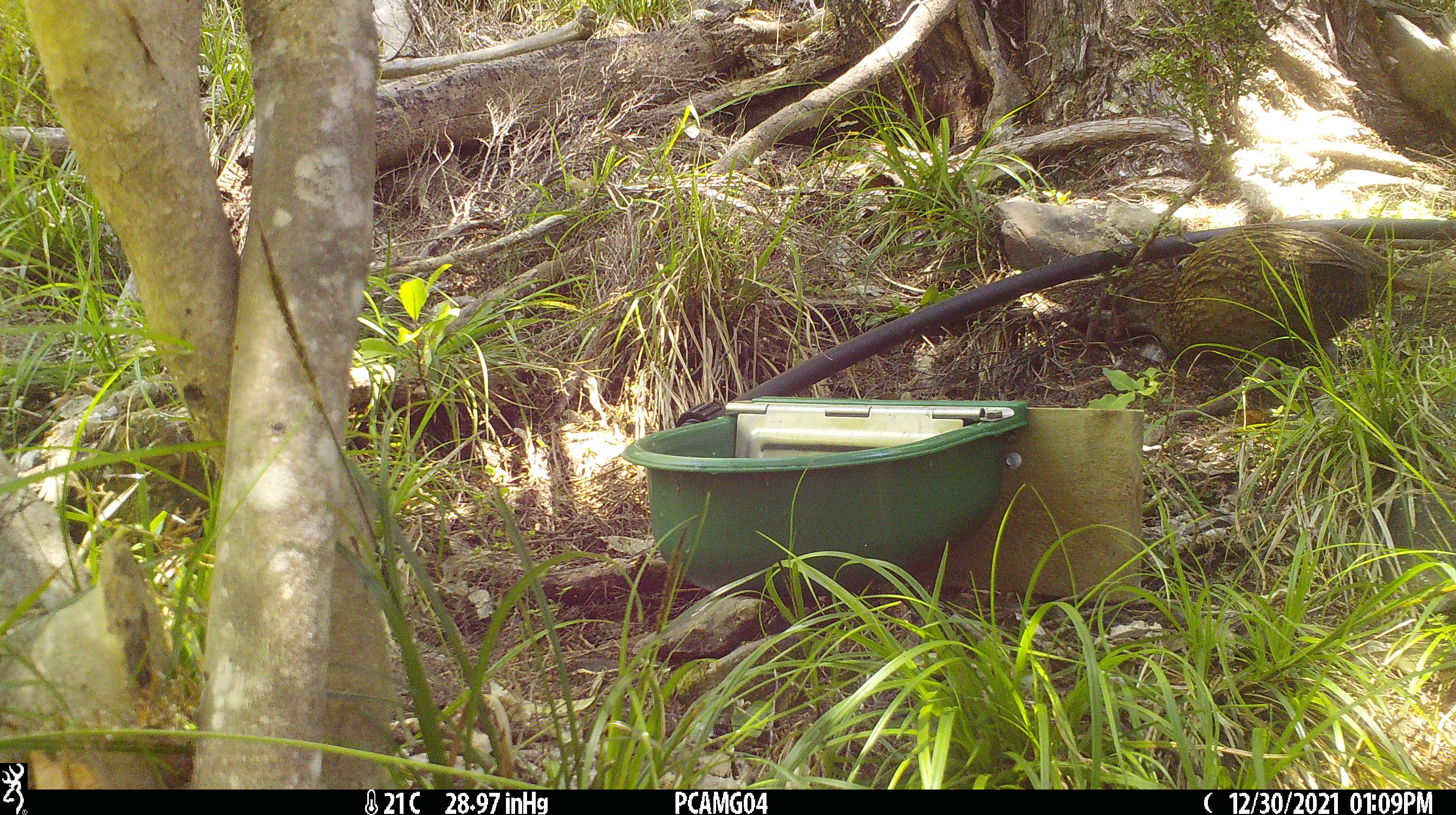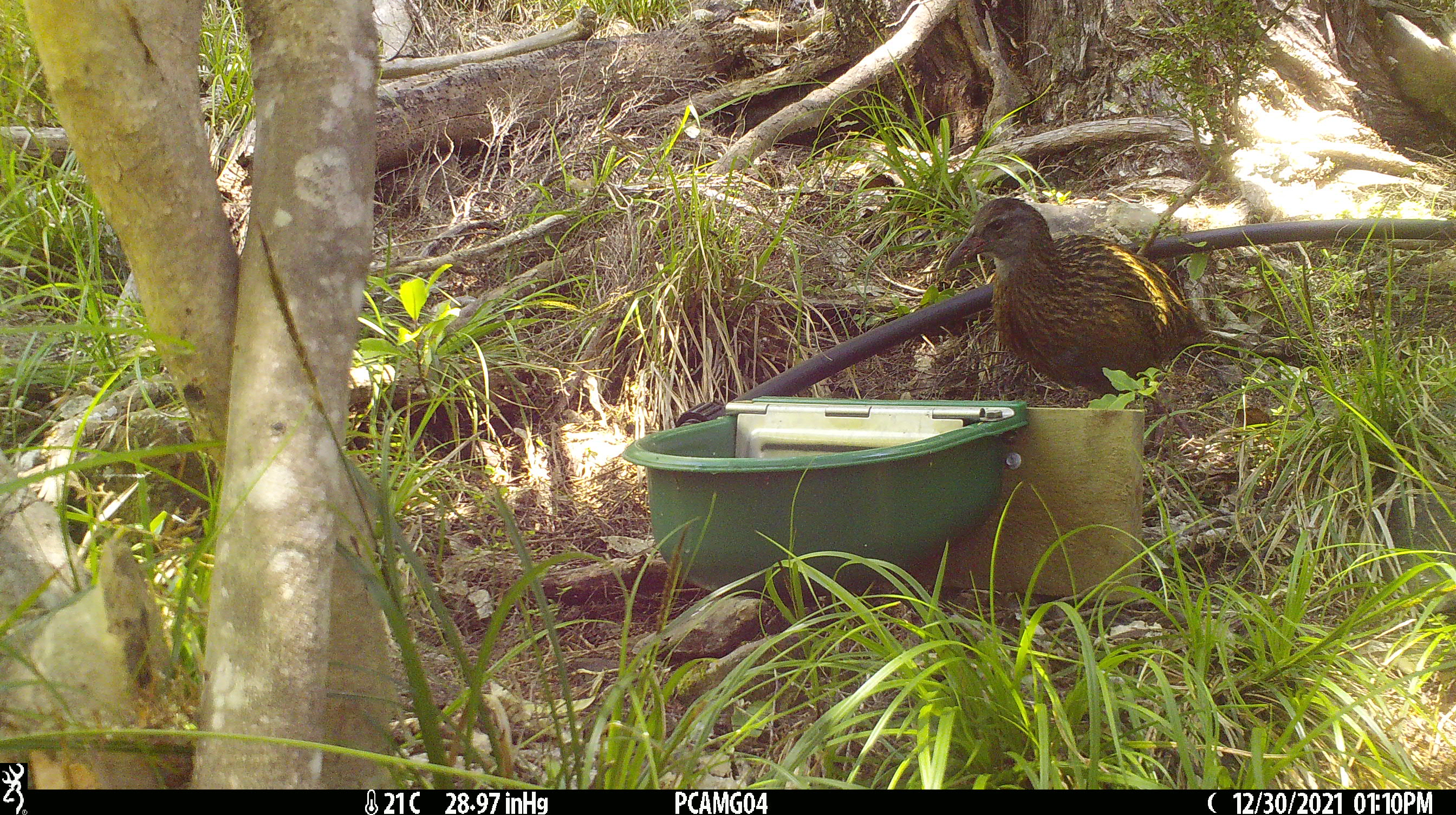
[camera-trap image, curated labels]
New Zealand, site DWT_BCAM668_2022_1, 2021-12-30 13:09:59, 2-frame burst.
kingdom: Animalia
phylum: Chordata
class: Aves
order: Gruiformes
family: Rallidae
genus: Gallirallus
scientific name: Gallirallus australis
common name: weka